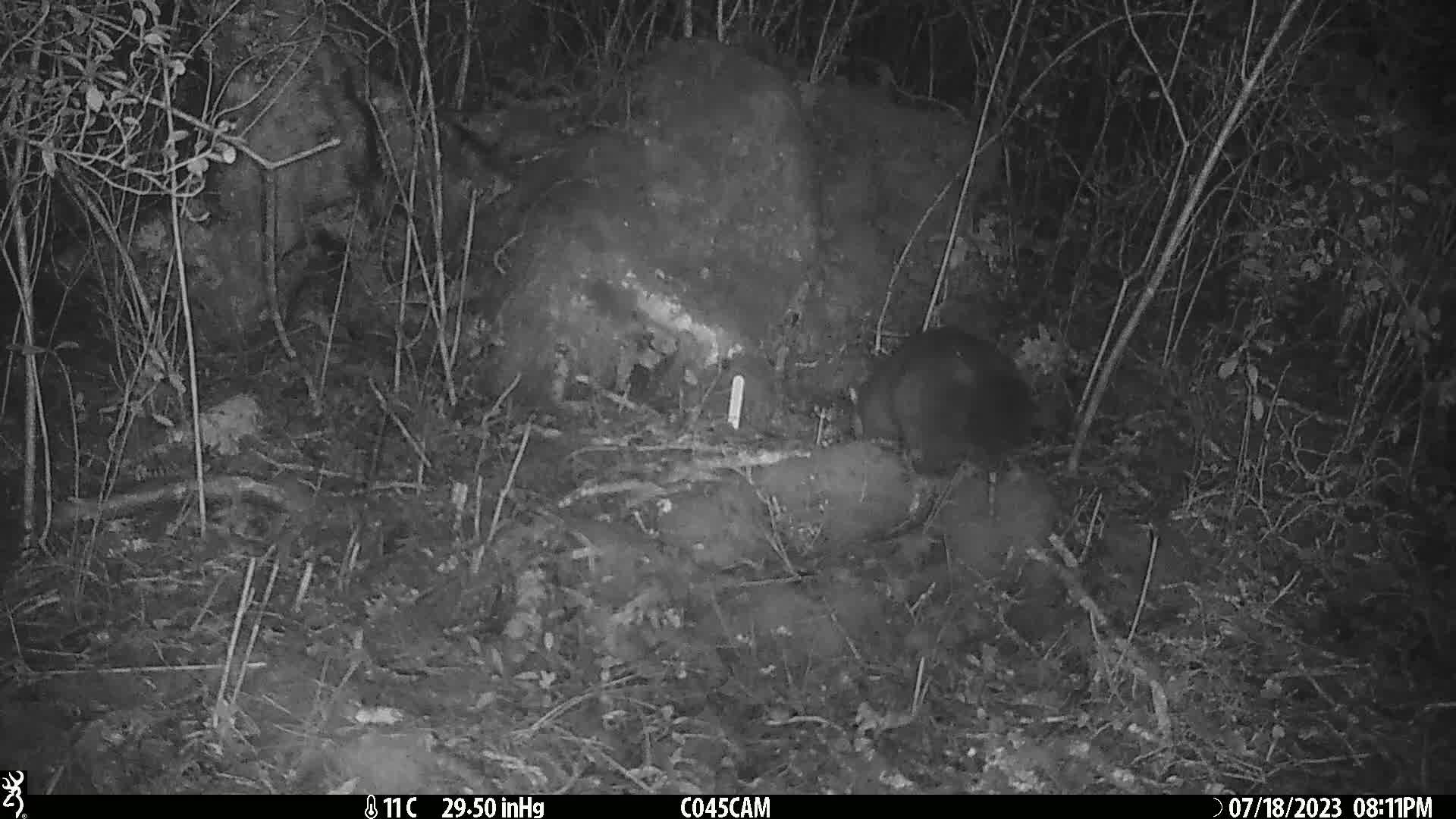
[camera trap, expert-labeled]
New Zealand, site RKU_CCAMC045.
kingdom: Animalia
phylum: Chordata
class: Mammalia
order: Diprotodontia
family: Phalangeridae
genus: Trichosurus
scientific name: Trichosurus vulpecula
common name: common brushtail possum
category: possum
Possum (common brushtail possum) (Trichosurus vulpecula).